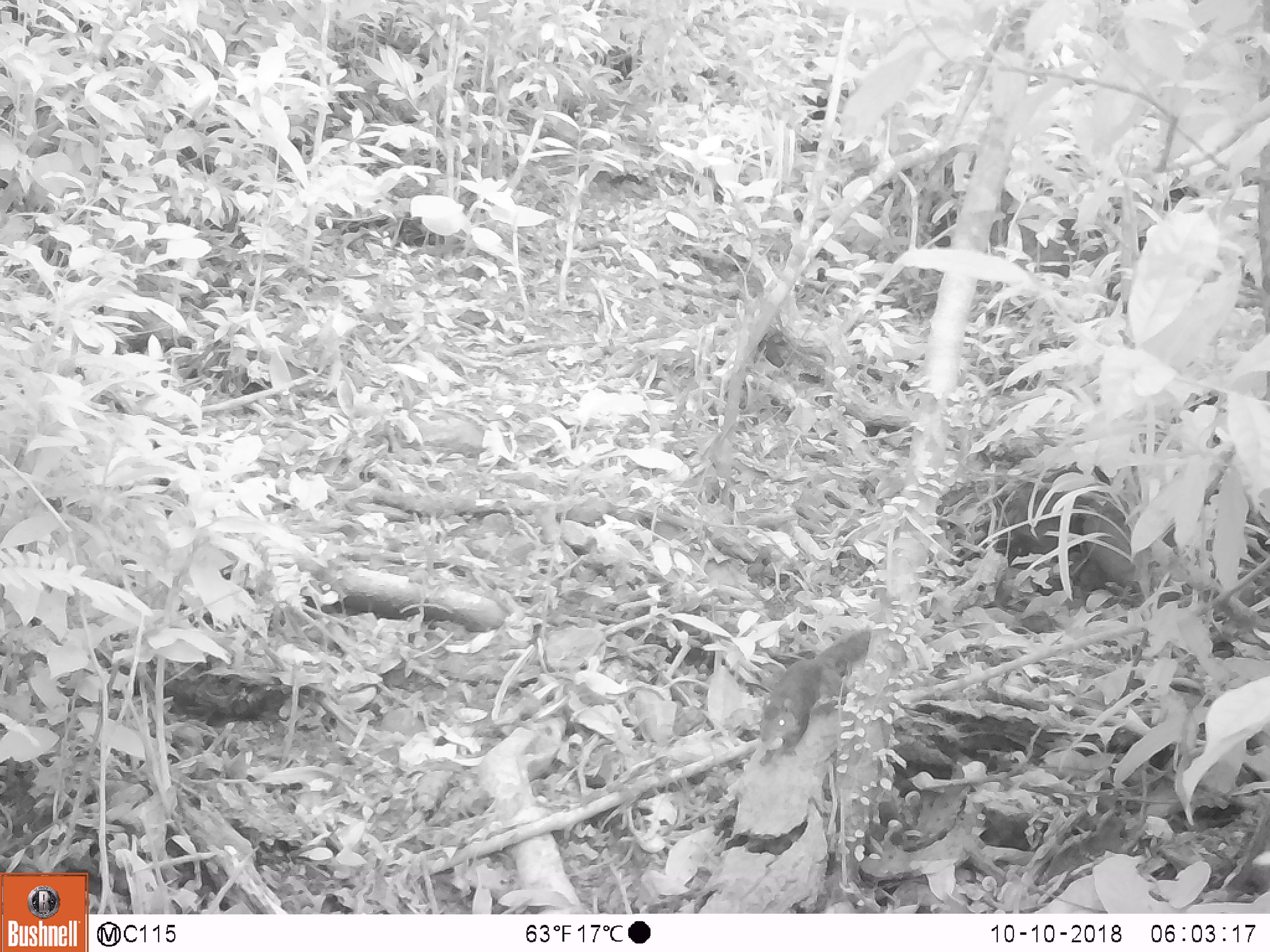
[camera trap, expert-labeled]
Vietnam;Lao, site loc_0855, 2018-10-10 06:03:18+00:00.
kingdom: Animalia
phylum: Chordata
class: Mammalia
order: Rodentia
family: Sciuridae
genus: Dremomys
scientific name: Dremomys rufigenis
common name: red-cheeked squirrel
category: red cheeked squirrel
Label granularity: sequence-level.